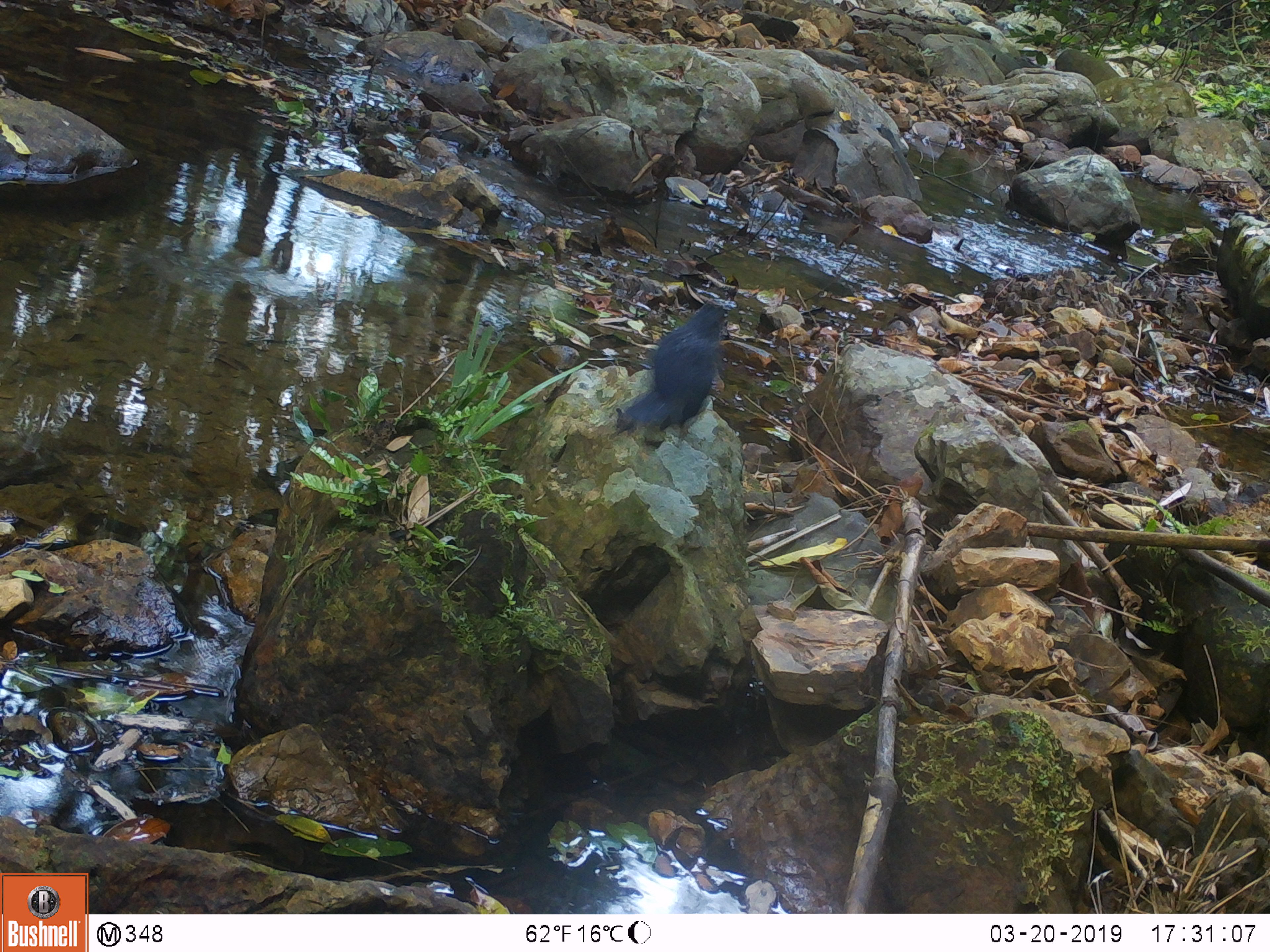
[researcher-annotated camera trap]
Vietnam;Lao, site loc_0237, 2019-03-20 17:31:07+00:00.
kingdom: Animalia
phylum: Chordata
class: Aves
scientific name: Aves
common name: bird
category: unidentified bird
Unidentified bird (bird) (Aves). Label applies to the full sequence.